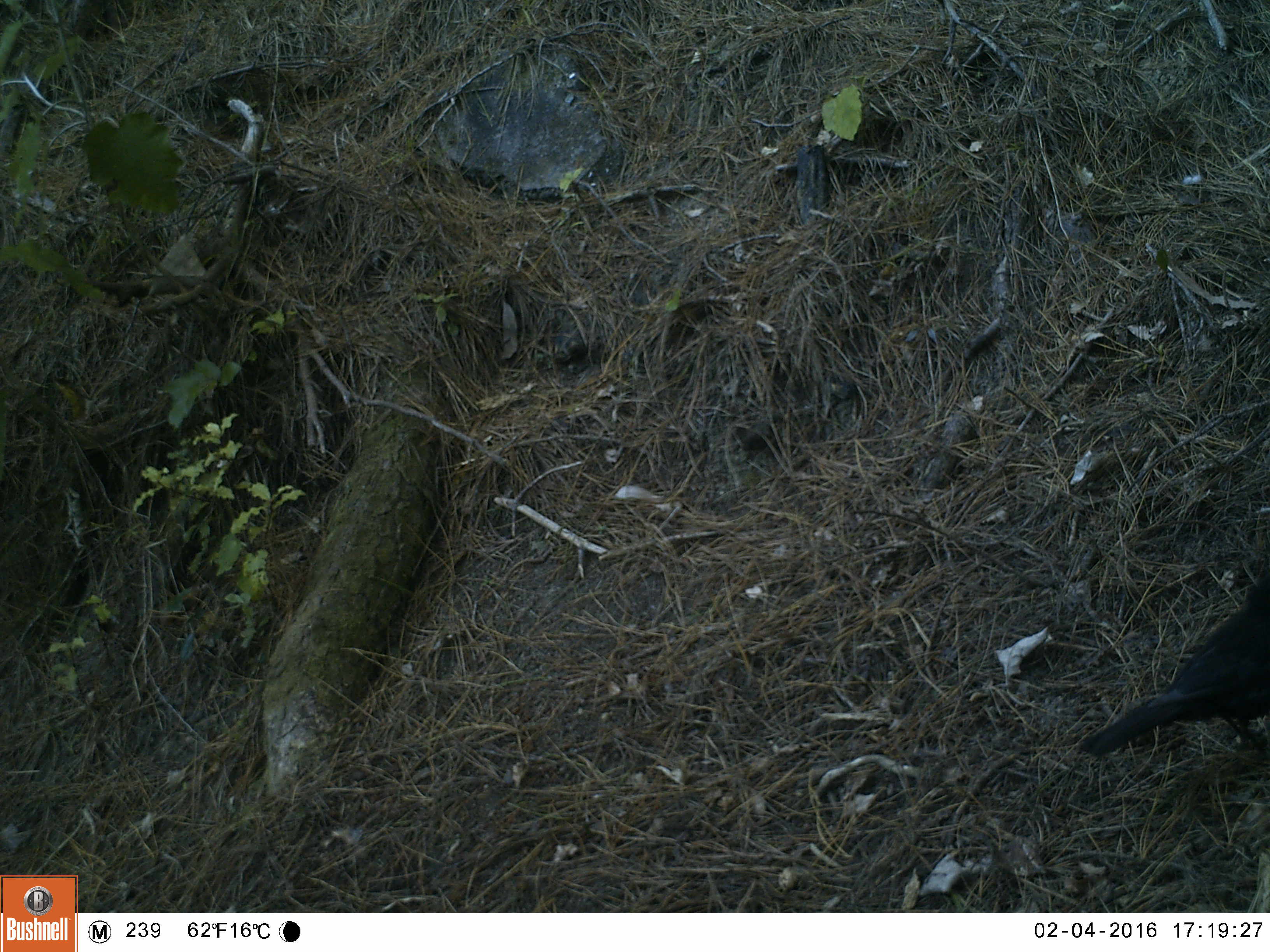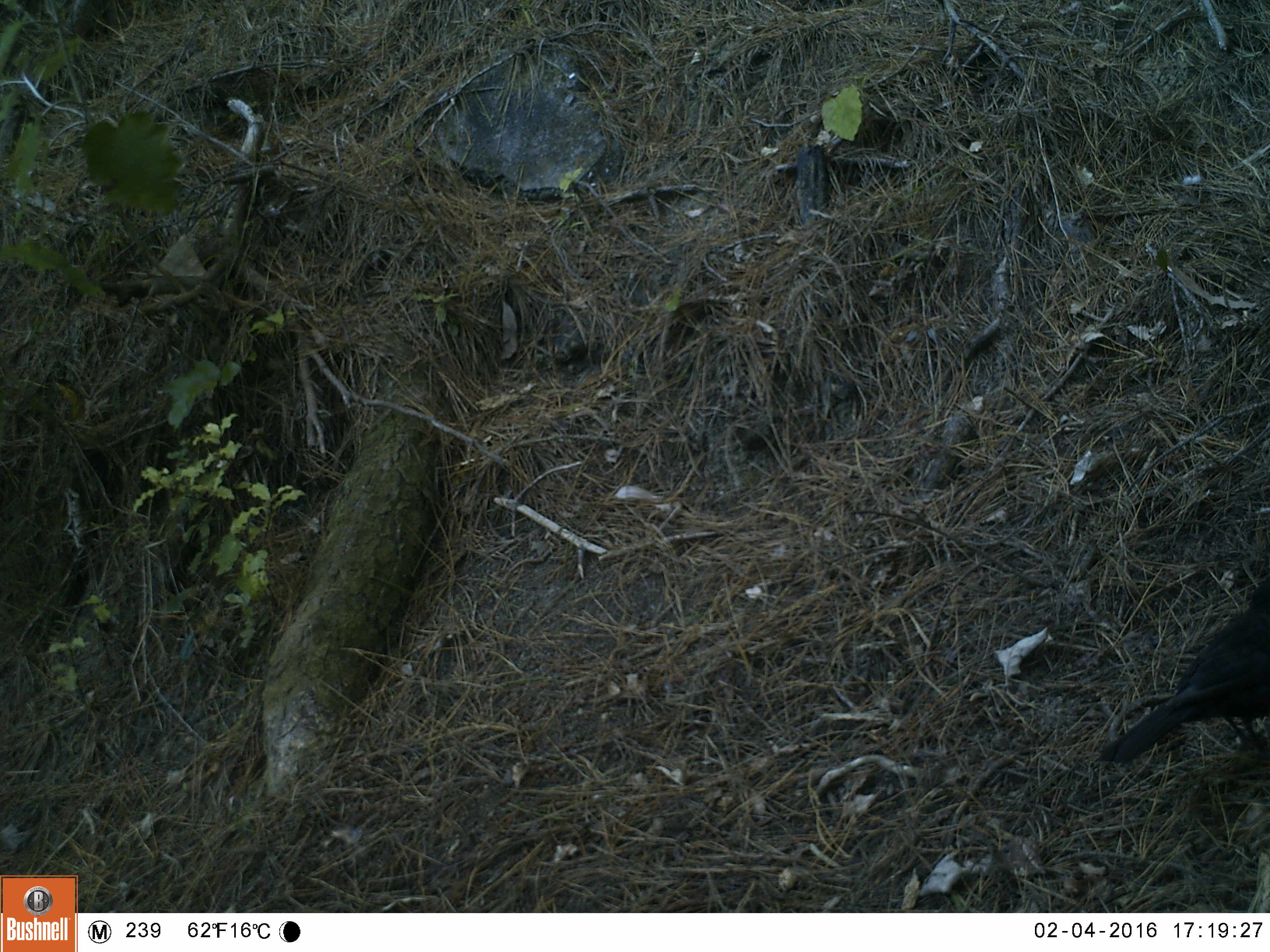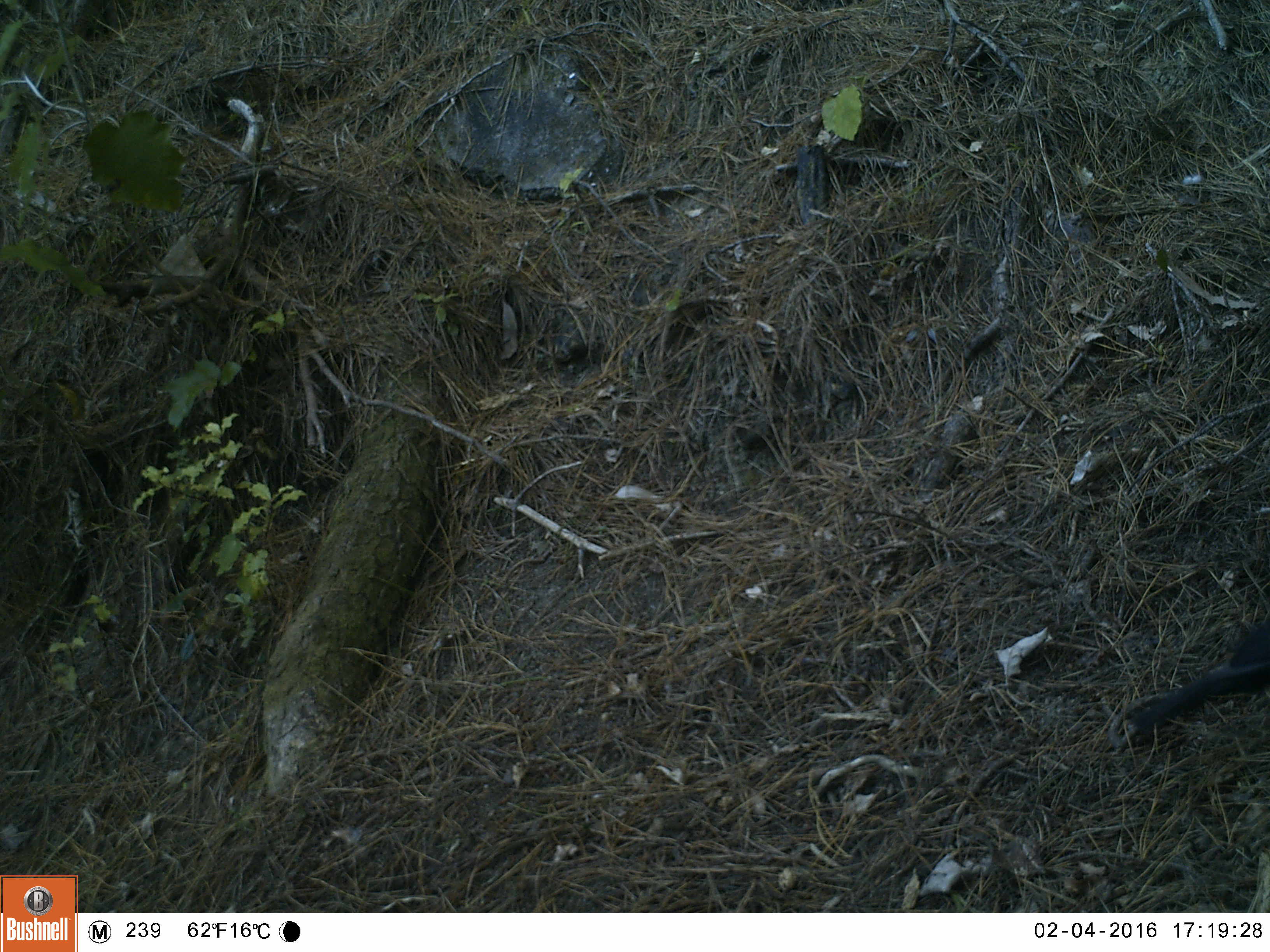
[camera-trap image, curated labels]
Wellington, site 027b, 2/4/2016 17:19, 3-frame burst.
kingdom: Animalia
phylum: Chordata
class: Aves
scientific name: Aves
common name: bird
Bird (Aves).